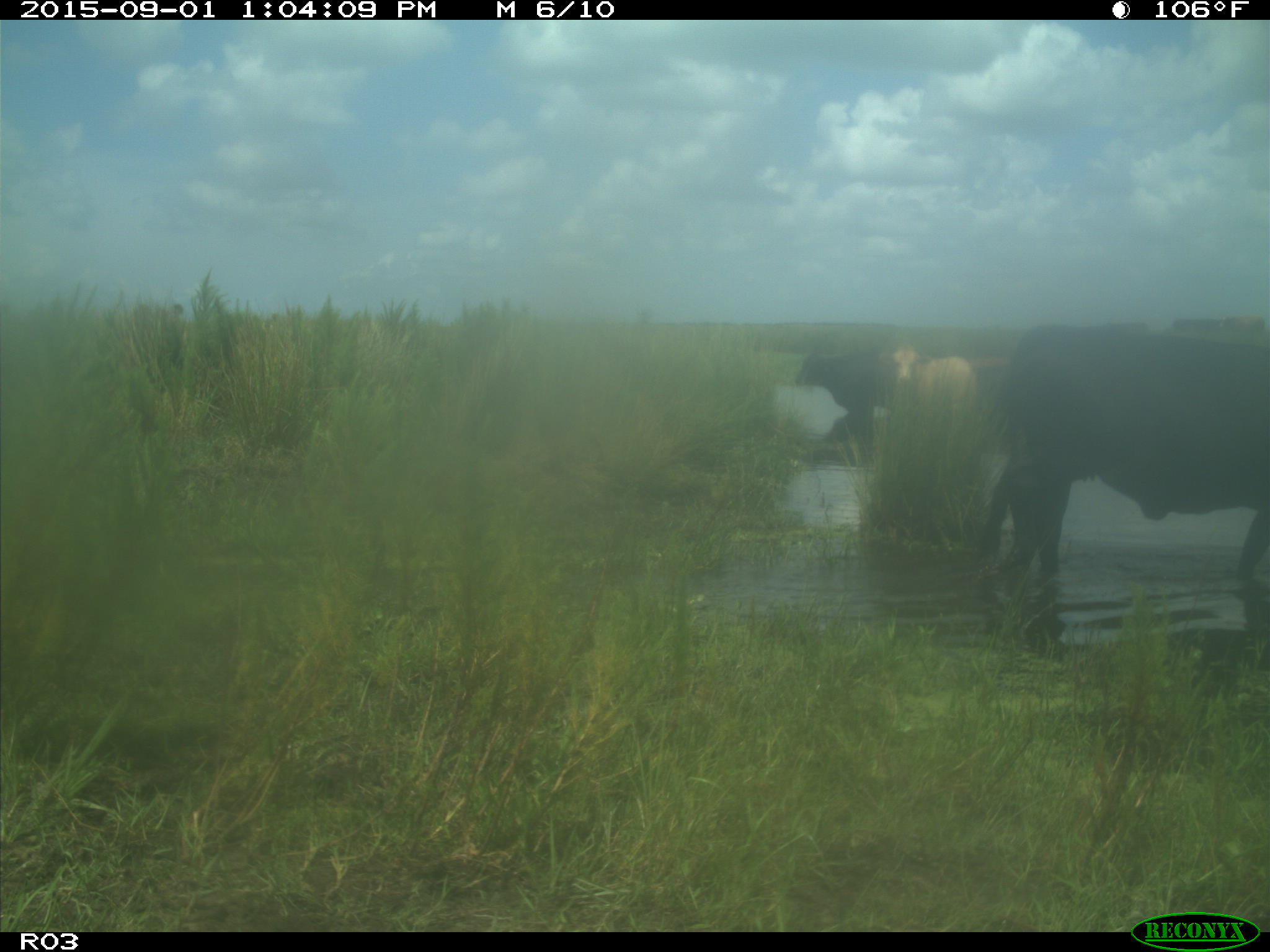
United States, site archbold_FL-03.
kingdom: Animalia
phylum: Chordata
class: Mammalia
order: Artiodactyla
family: Bovidae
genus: Bos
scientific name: Bos taurus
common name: domestic cow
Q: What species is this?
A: Bos taurus (domestic cow).